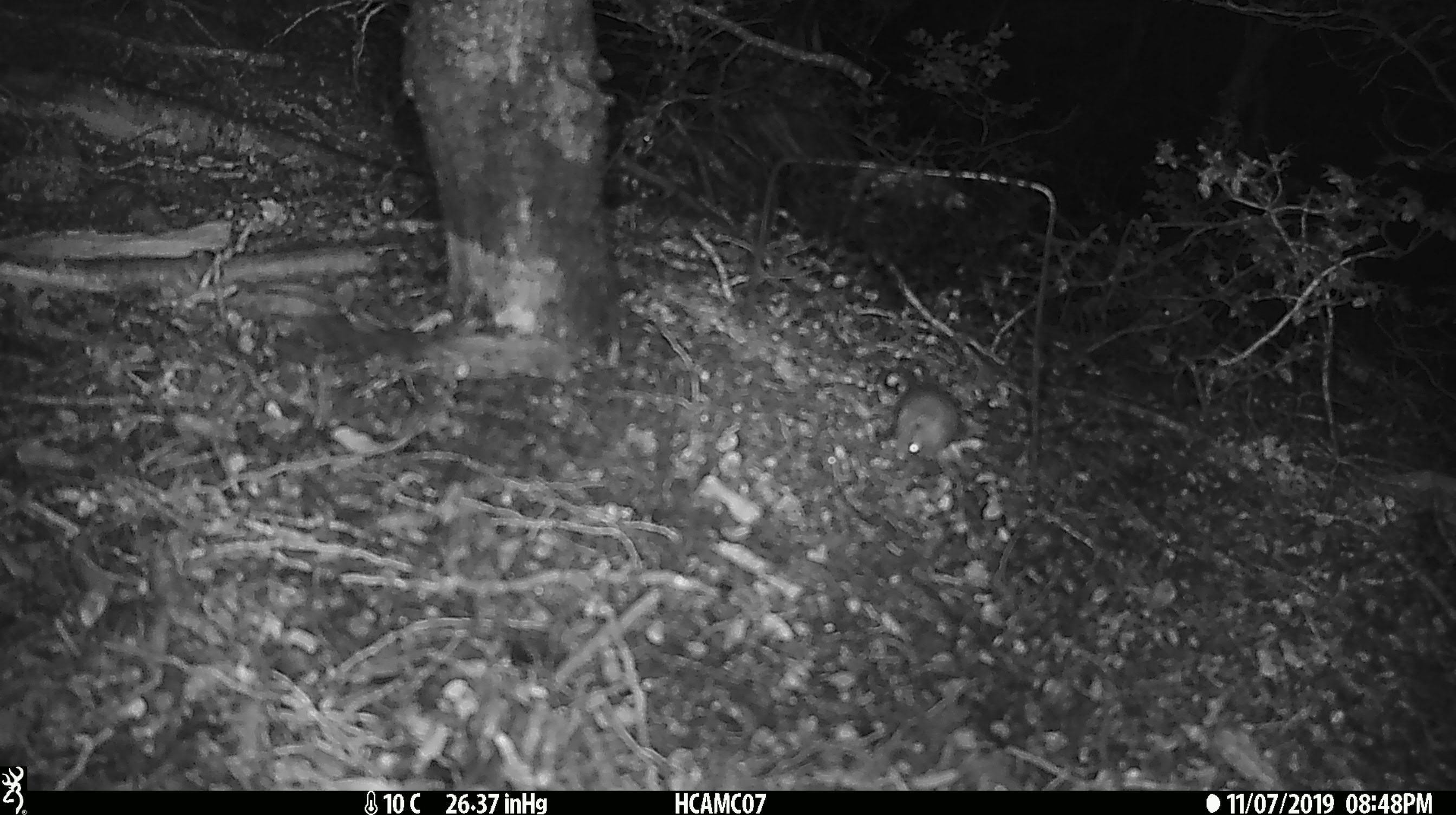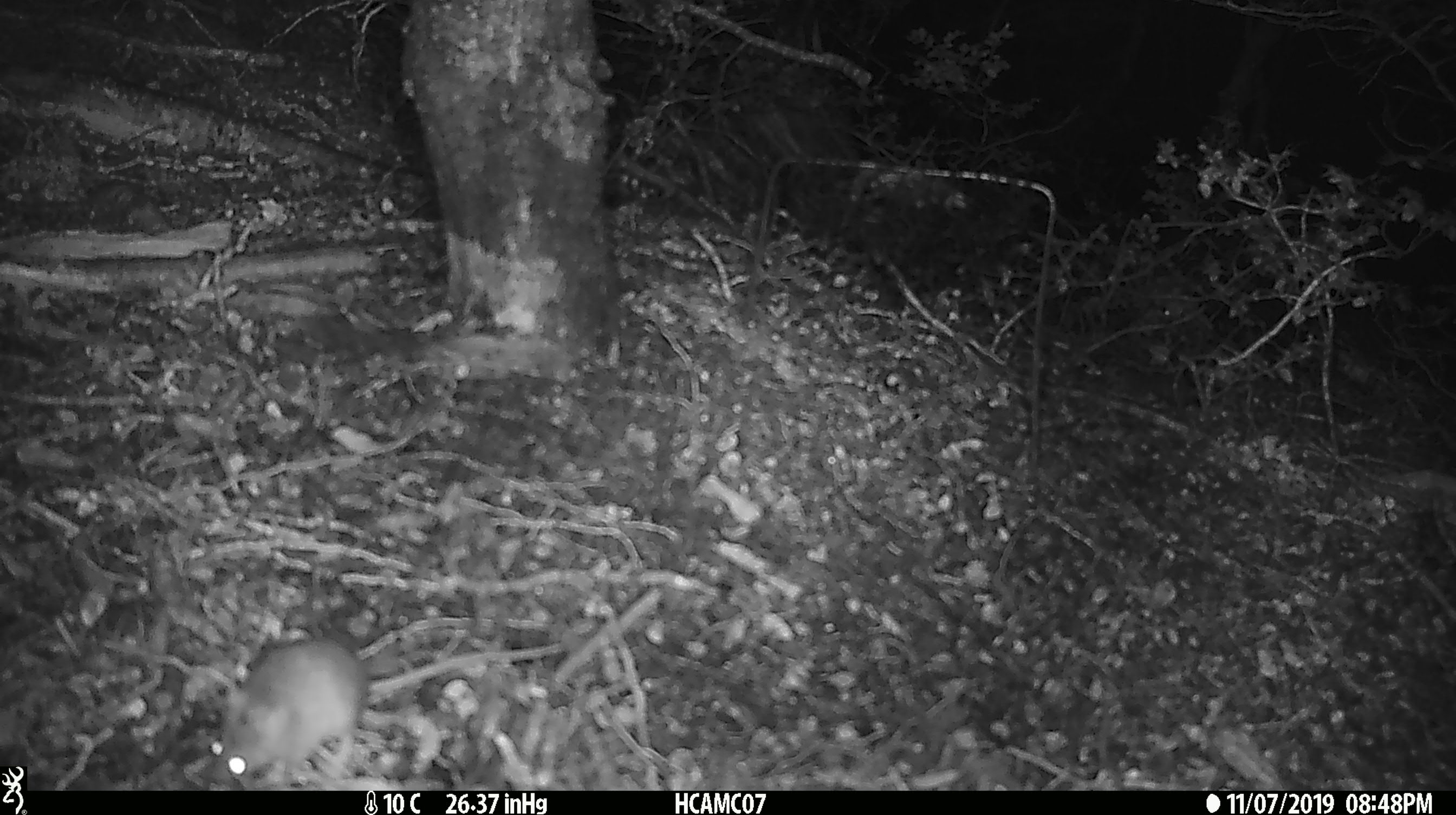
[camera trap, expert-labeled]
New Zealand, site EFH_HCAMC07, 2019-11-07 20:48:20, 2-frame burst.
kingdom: Animalia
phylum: Chordata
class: Mammalia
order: Rodentia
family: Muridae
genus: Mus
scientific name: Mus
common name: mouse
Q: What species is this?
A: Mouse (Mus).